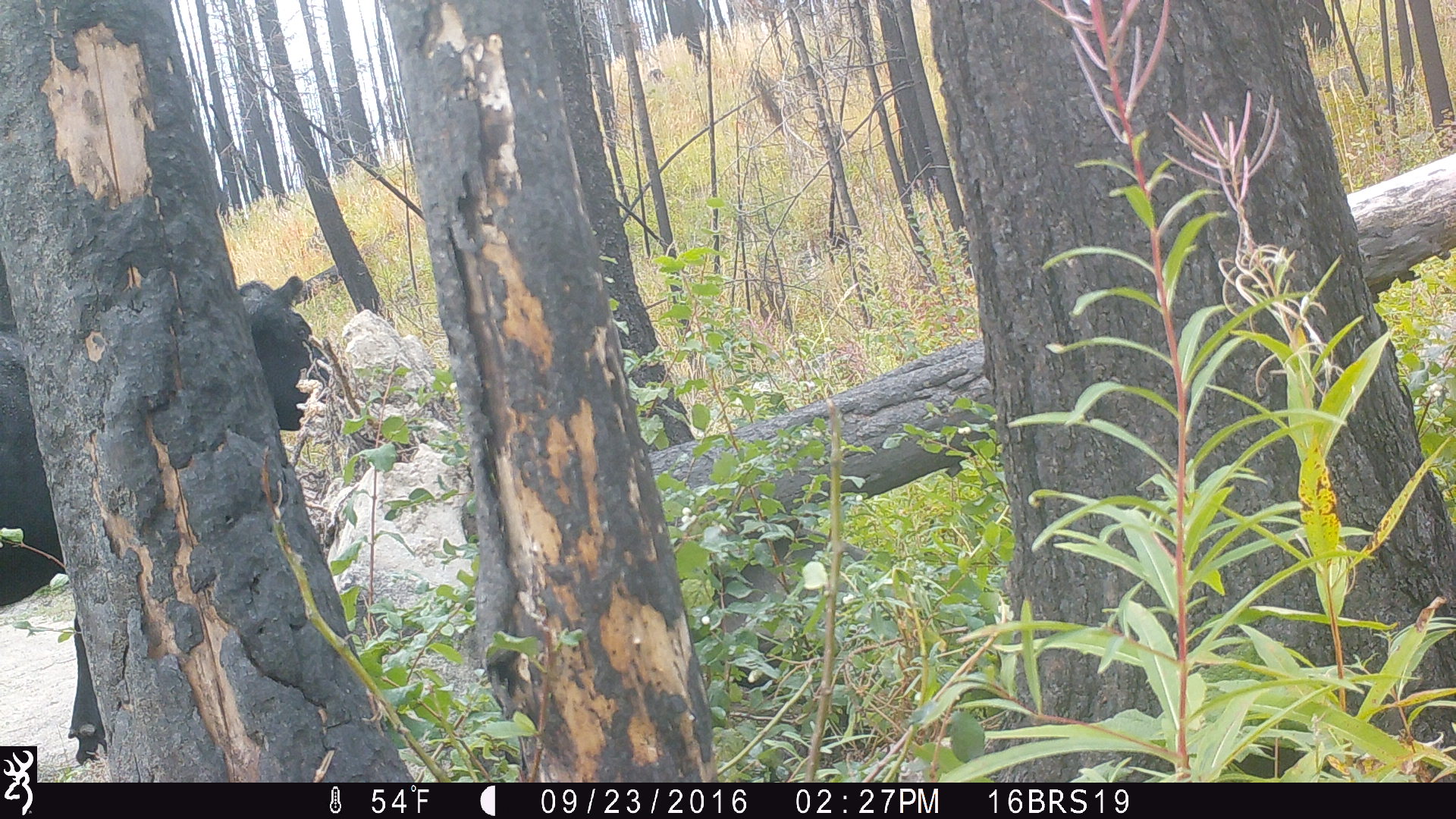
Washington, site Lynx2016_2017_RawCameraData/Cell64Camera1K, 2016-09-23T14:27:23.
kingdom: Animalia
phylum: Chordata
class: Mammalia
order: Artiodactyla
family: Bovidae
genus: Bos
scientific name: Bos taurus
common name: domestic cattle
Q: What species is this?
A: Domestic cattle (Bos taurus).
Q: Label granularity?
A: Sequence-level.